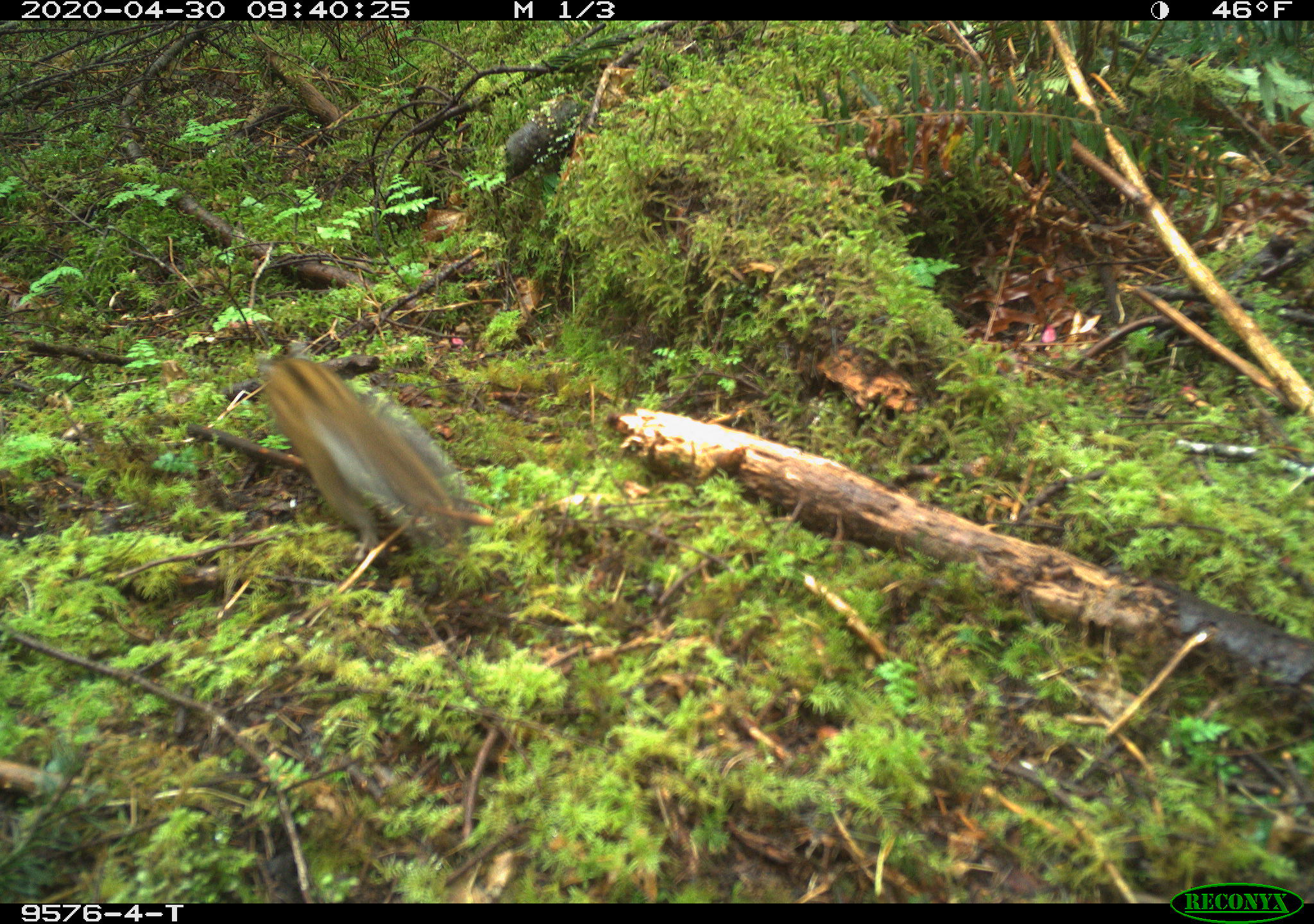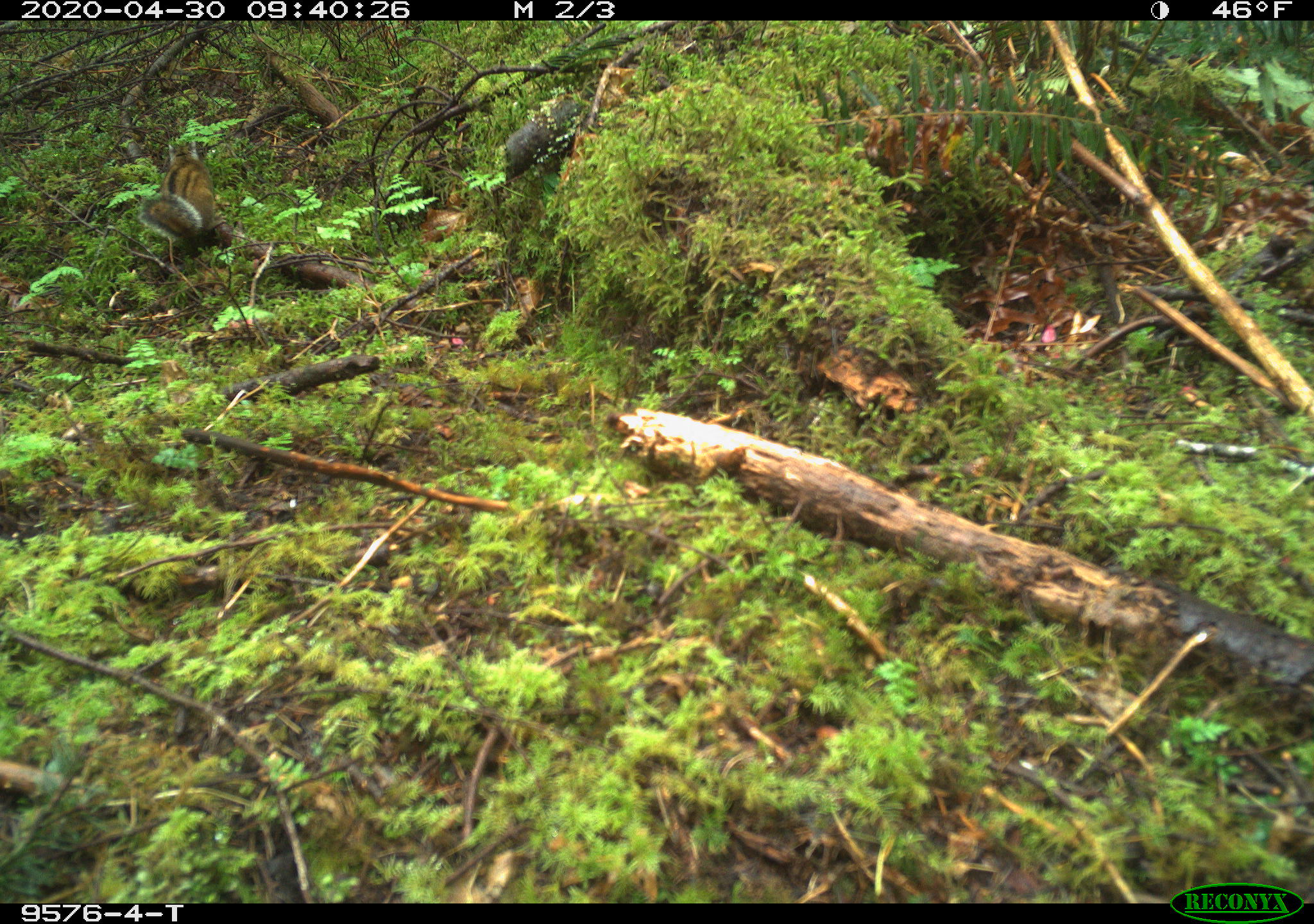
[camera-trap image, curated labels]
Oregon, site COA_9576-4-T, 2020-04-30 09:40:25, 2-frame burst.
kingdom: Animalia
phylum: Chordata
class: Mammalia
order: Rodentia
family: Sciuridae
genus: Neotamias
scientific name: Neotamias townsendii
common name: townsend's chipmunk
Townsend's chipmunk (Neotamias townsendii).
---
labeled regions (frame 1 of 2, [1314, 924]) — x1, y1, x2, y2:
townsend's chipmunk: 245, 337, 481, 569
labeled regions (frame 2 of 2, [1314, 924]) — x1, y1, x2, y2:
townsend's chipmunk: 137, 136, 232, 266